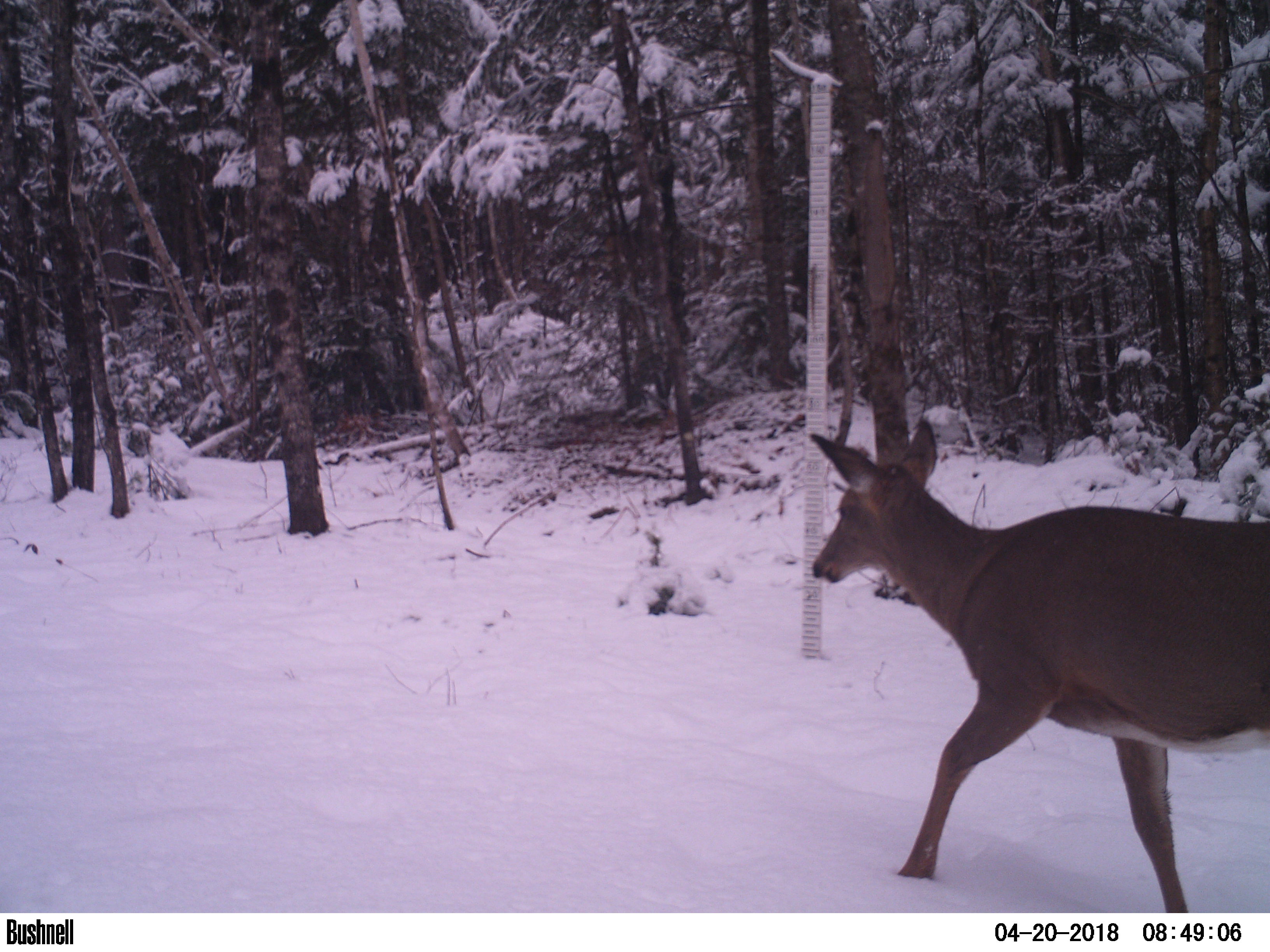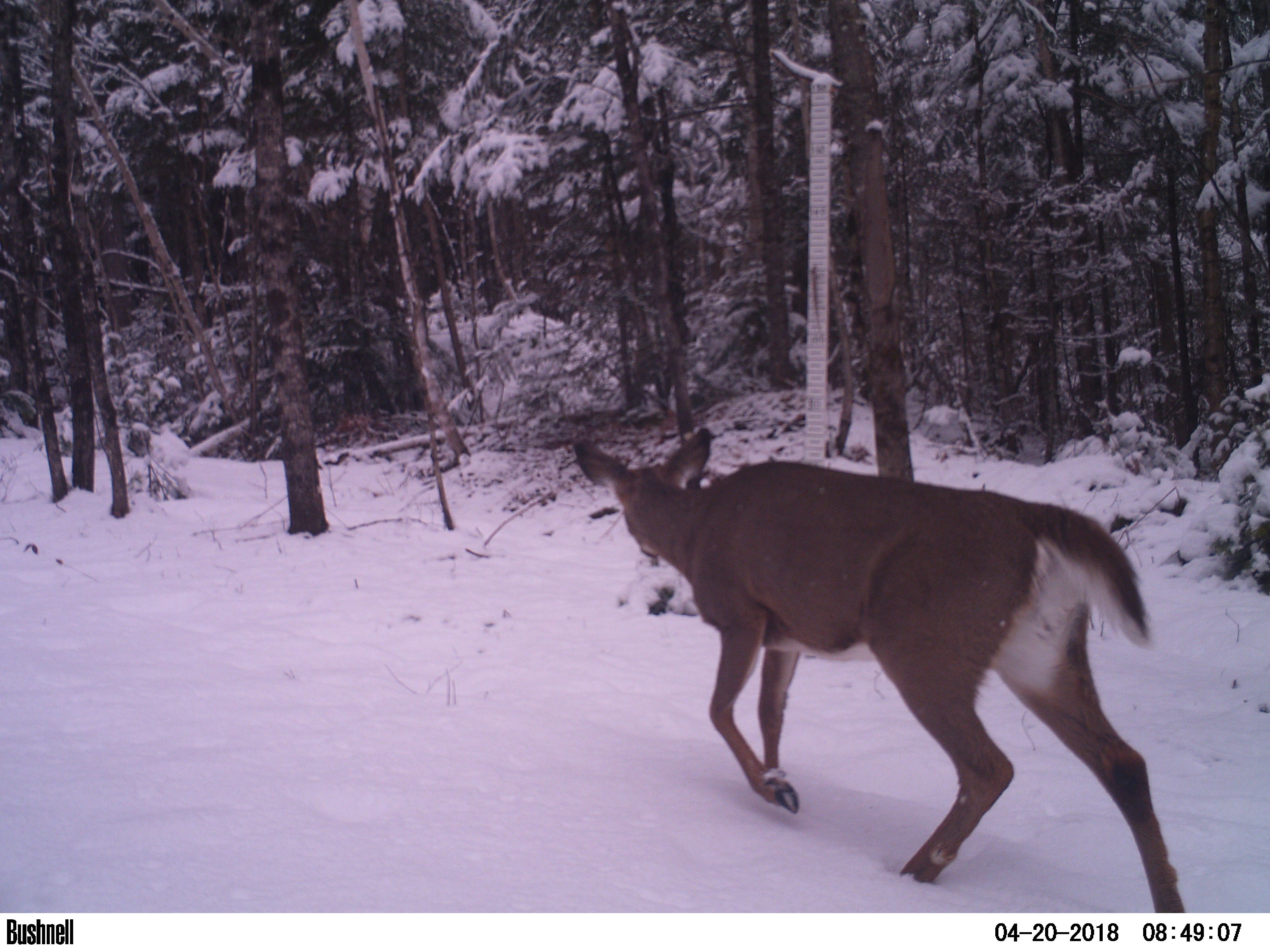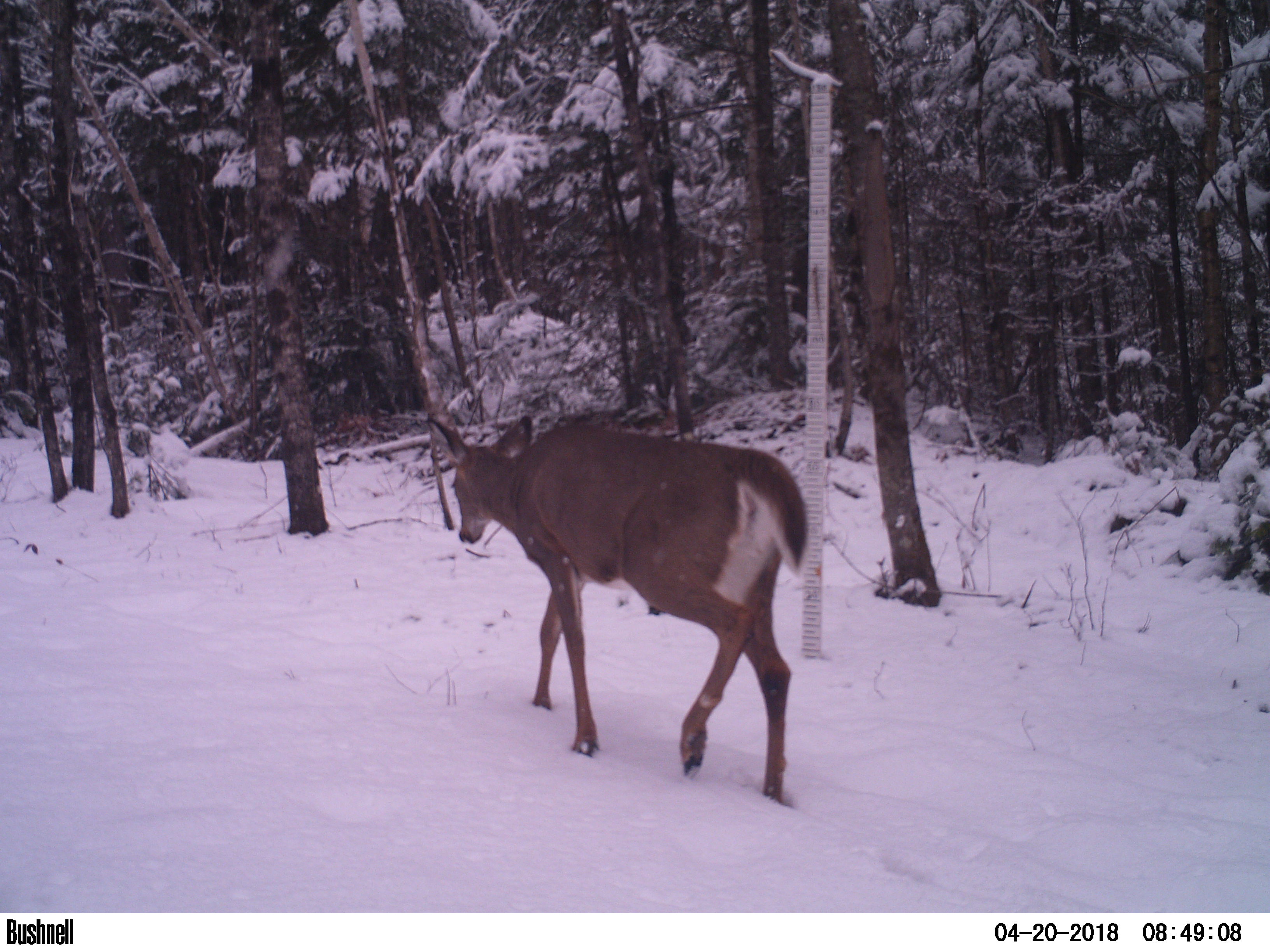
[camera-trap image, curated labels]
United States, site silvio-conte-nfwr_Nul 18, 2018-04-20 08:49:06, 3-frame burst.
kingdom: Animalia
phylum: Chordata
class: Mammalia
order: Artiodactyla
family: Cervidae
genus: Odocoileus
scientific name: Odocoileus virginianus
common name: white-tailed deer